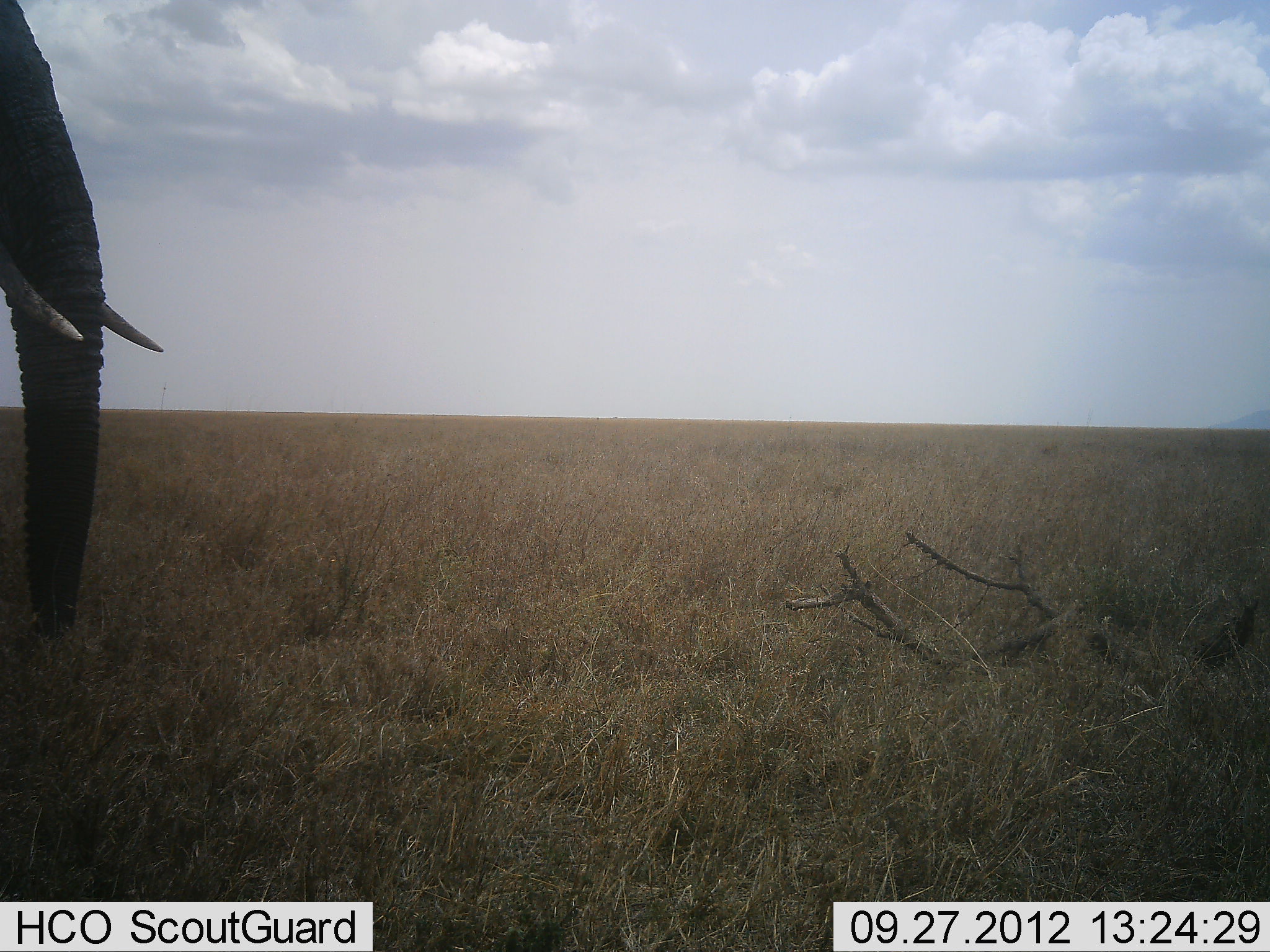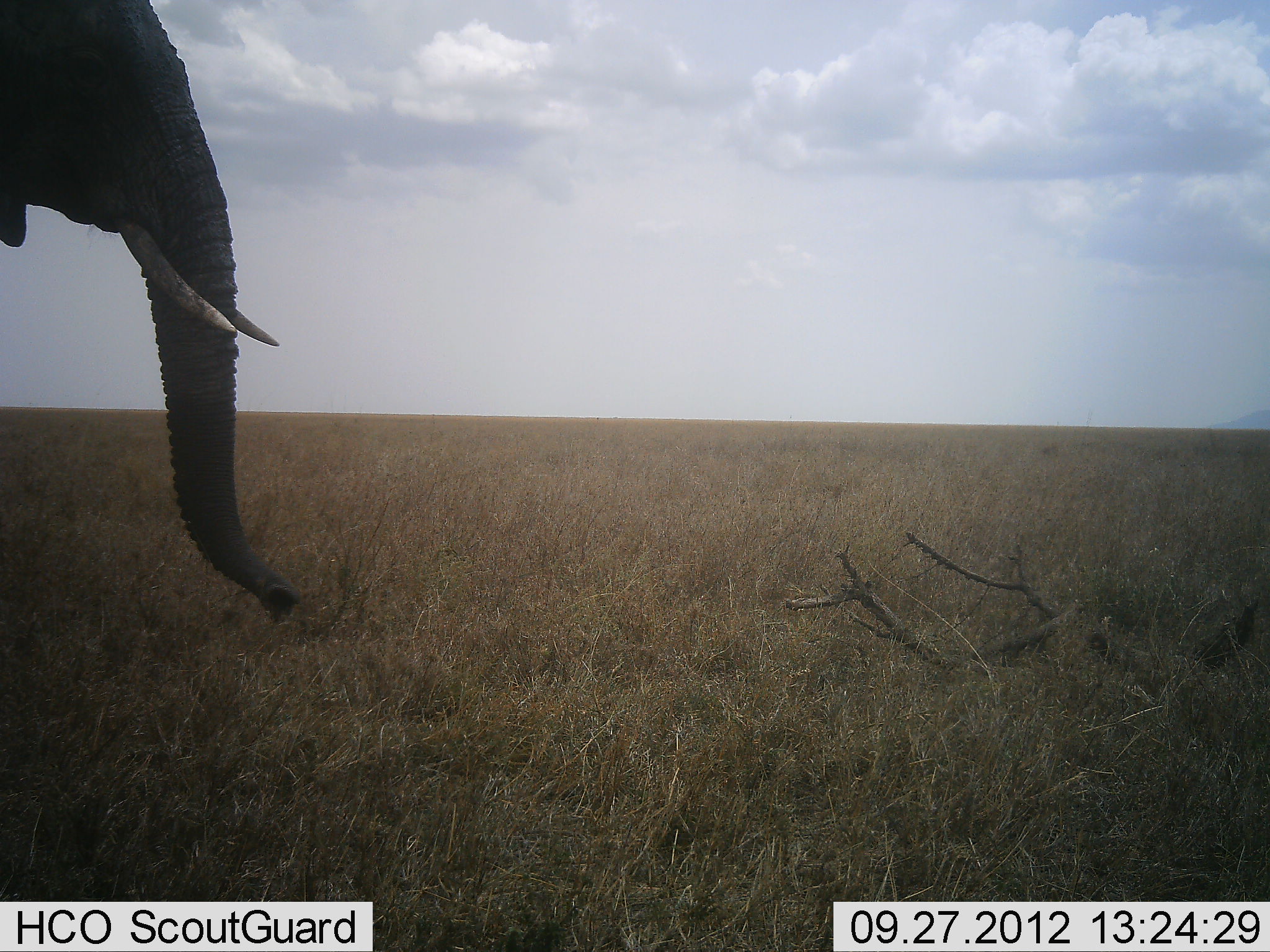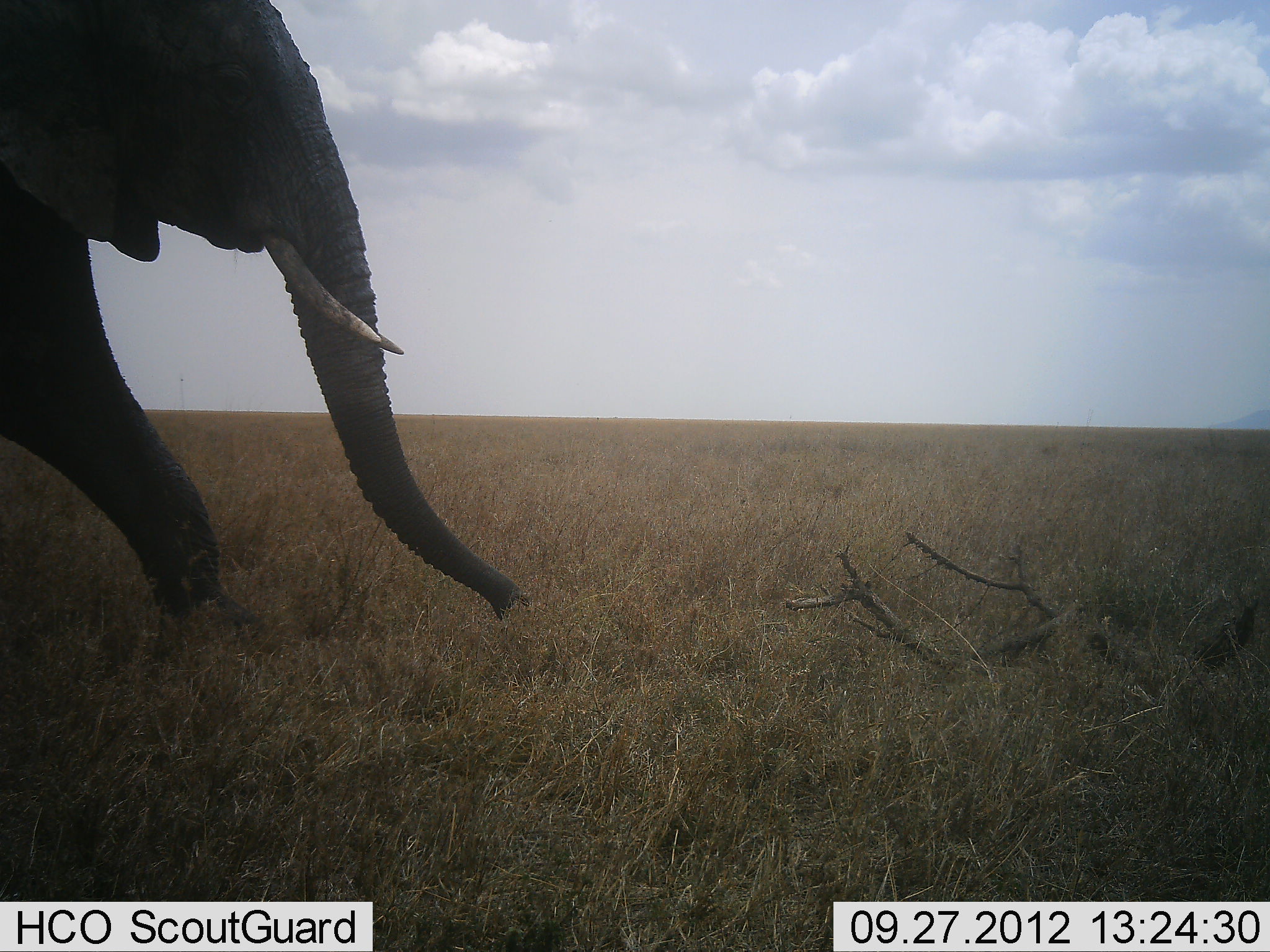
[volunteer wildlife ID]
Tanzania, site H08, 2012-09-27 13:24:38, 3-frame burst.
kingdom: Animalia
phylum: Chordata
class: Mammalia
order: Proboscidea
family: Elephantidae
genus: Loxodonta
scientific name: Loxodonta africana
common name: african bush elephant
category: elephant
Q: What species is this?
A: Elephant (african bush elephant) (Loxodonta africana).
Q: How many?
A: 1.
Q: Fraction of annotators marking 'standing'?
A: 0%.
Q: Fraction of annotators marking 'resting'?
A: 0%.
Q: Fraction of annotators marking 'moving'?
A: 100%.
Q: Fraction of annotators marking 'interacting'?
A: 0%.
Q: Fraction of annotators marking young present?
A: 0%.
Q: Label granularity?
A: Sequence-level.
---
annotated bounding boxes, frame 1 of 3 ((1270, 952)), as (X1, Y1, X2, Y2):
animal: (0, 0, 168, 640)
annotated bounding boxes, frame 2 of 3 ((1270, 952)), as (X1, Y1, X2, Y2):
animal: (0, 0, 299, 632)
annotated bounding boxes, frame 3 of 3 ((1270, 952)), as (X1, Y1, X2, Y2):
animal: (0, 0, 533, 639)